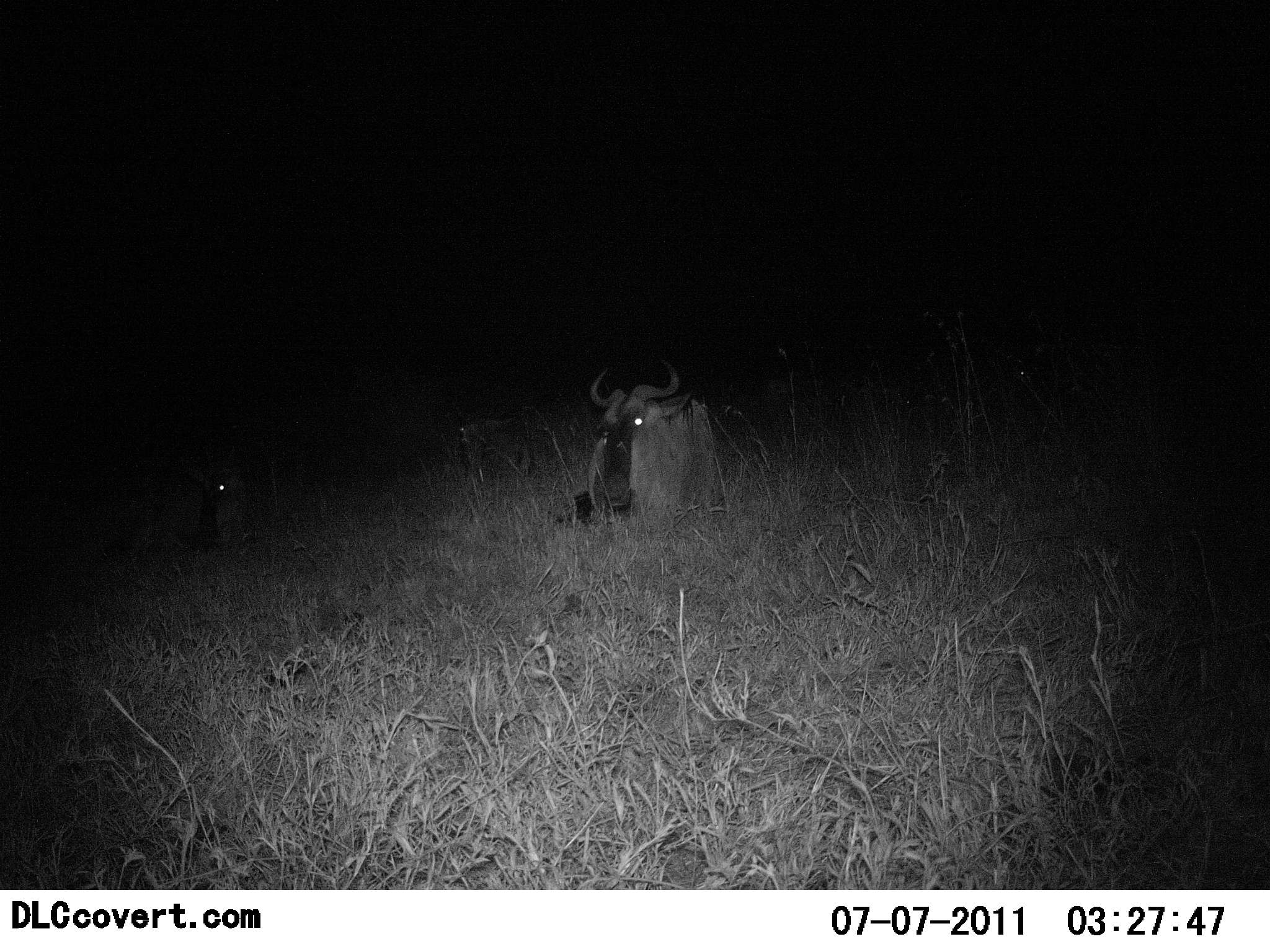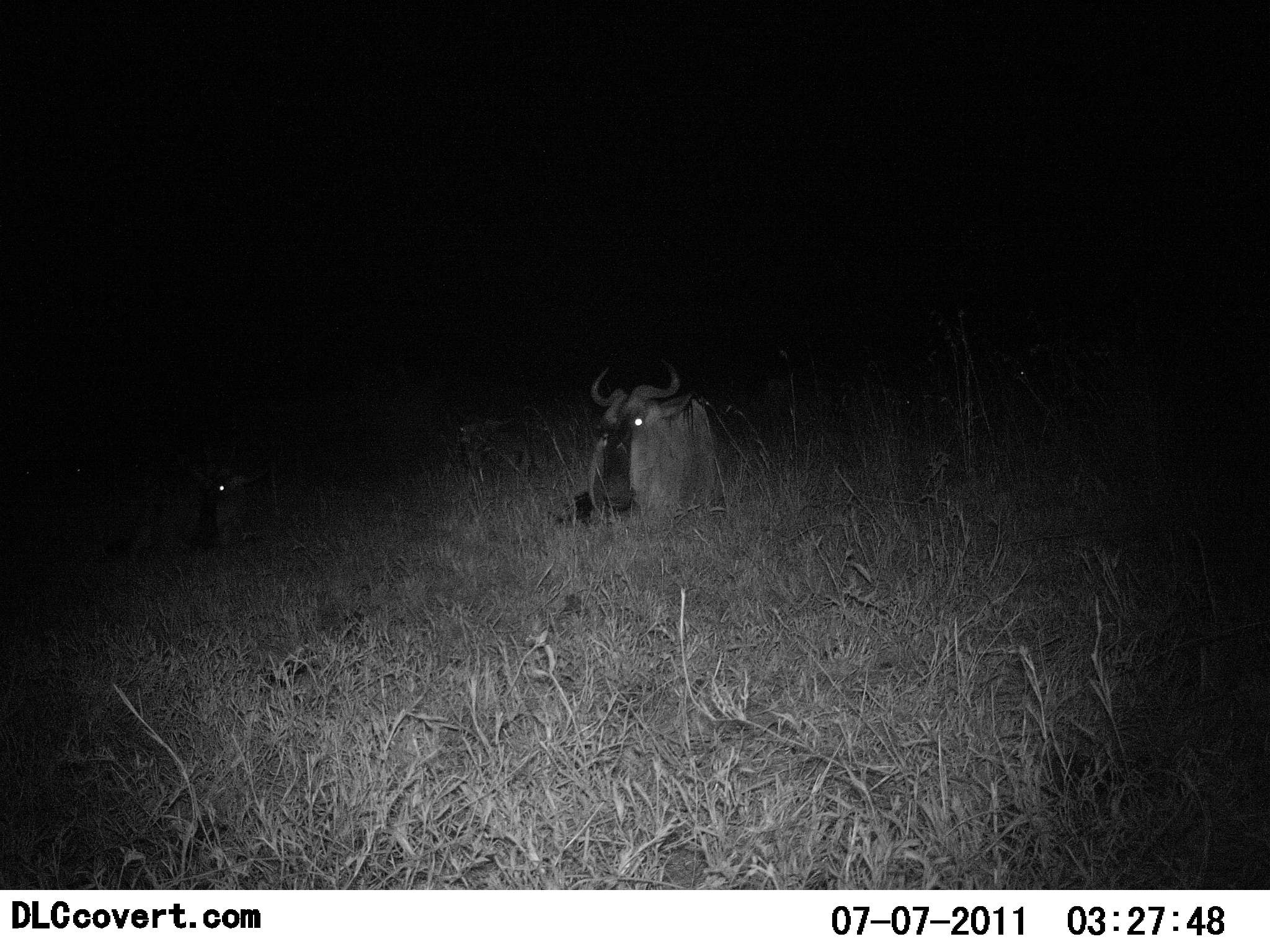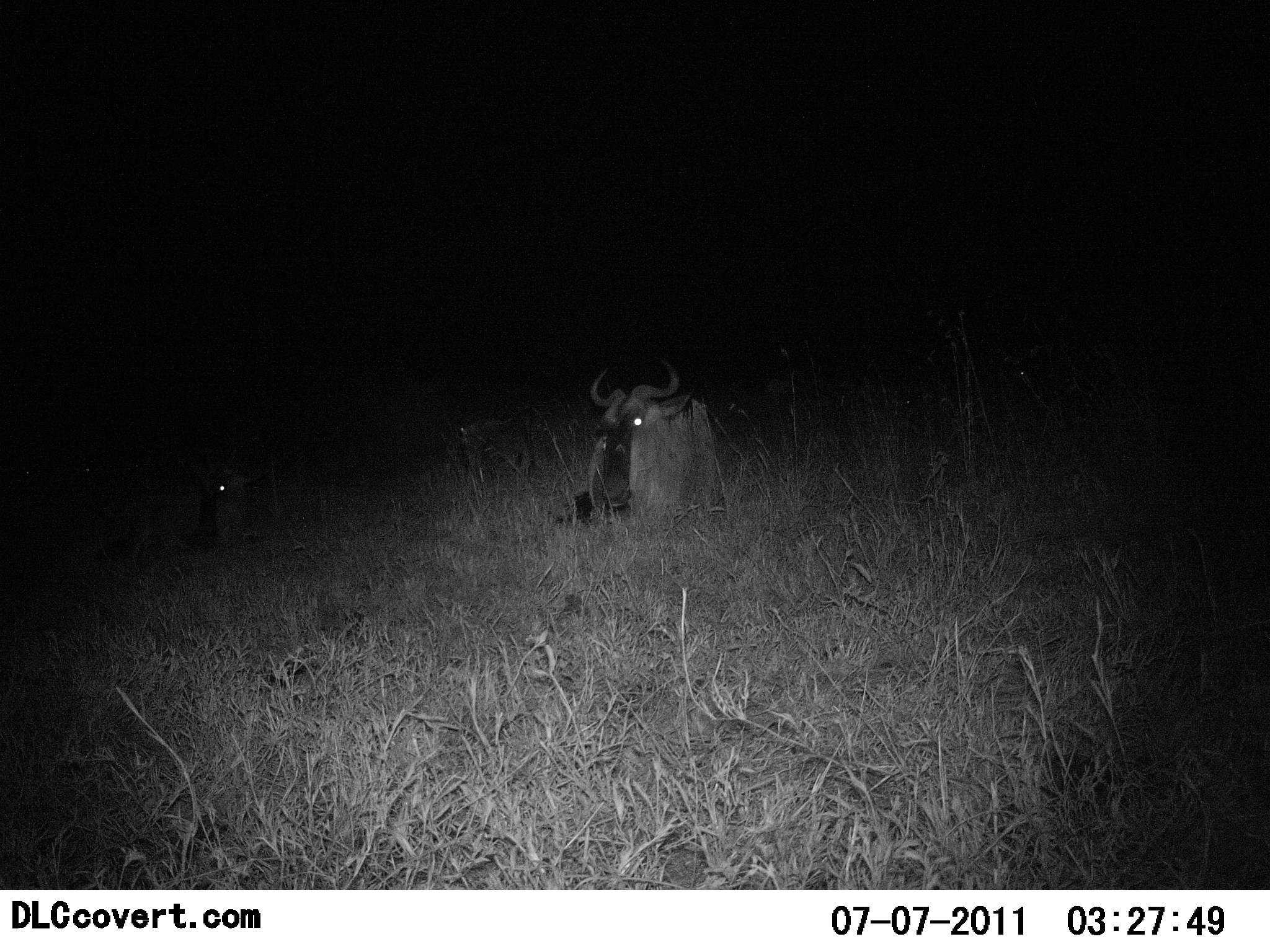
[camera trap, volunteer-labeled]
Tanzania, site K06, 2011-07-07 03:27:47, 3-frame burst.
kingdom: Animalia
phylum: Chordata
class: Mammalia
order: Artiodactyla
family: Bovidae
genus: Connochaetes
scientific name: Connochaetes taurinus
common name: blue wildebeest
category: wildebeest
Wildebeest (blue wildebeest) (Connochaetes taurinus), count 2. Behavior (volunteer vote fractions): standing 8%, resting 92%, moving 0%, interacting 0%. Young present (vote fraction): 8%. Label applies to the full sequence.